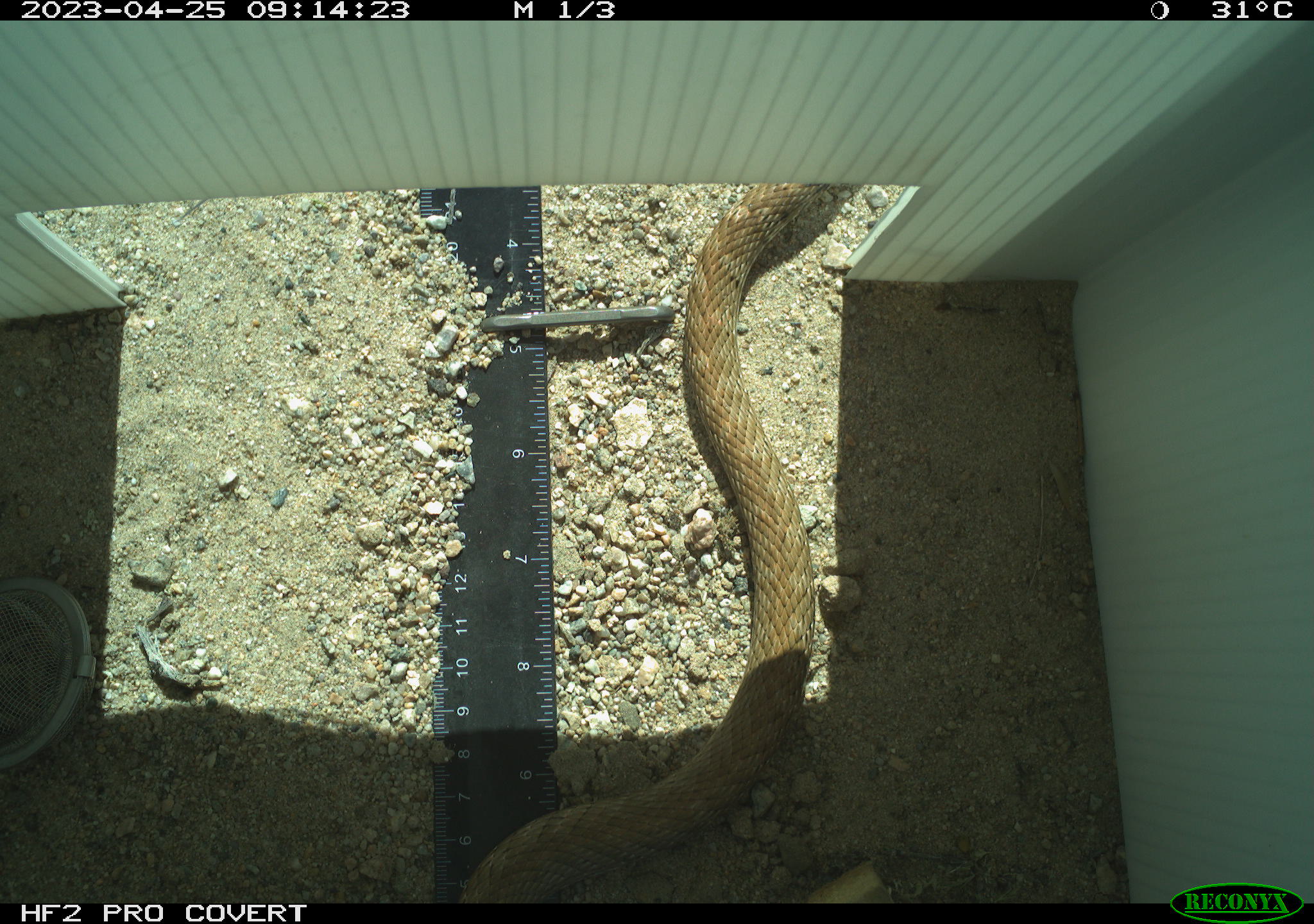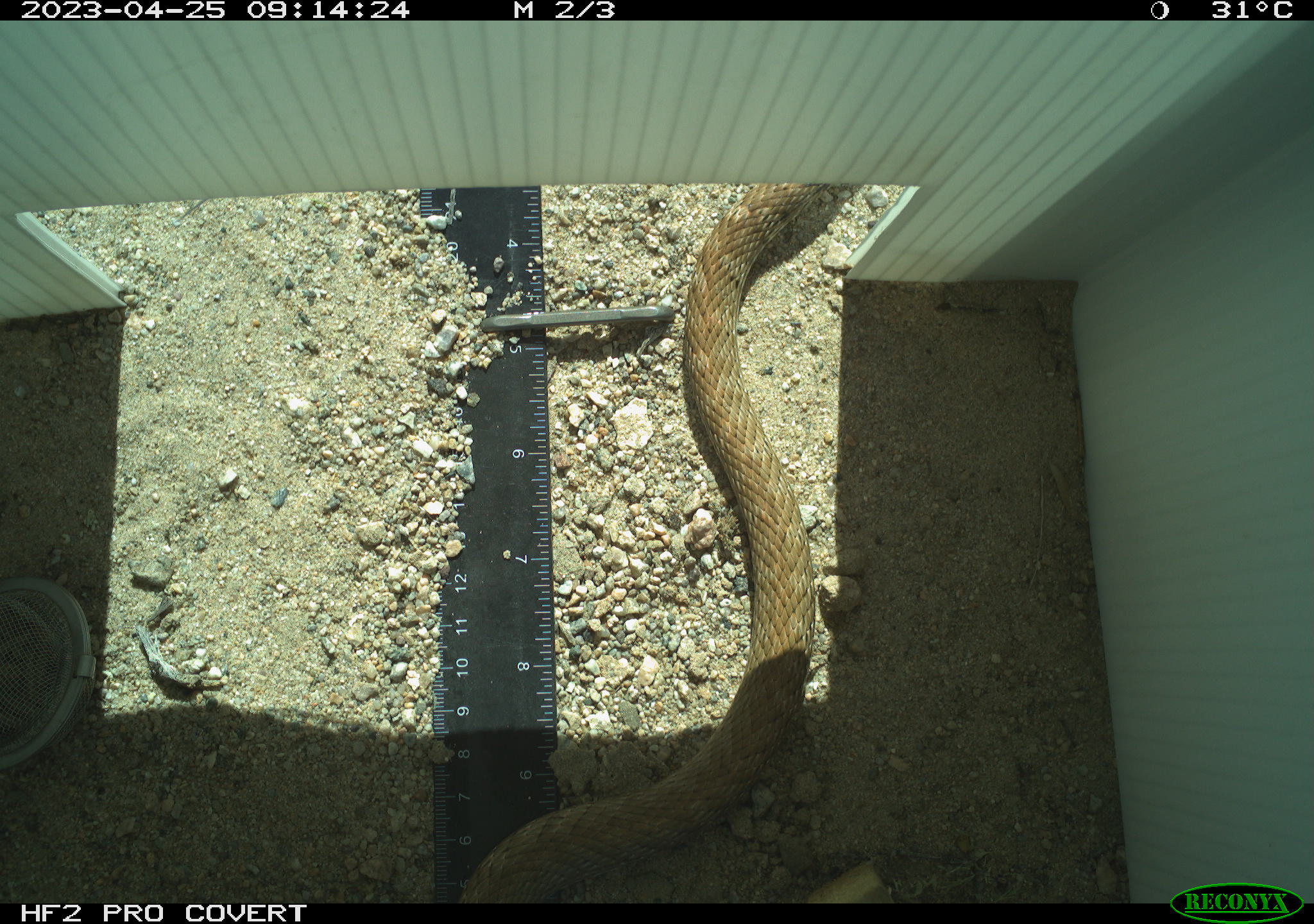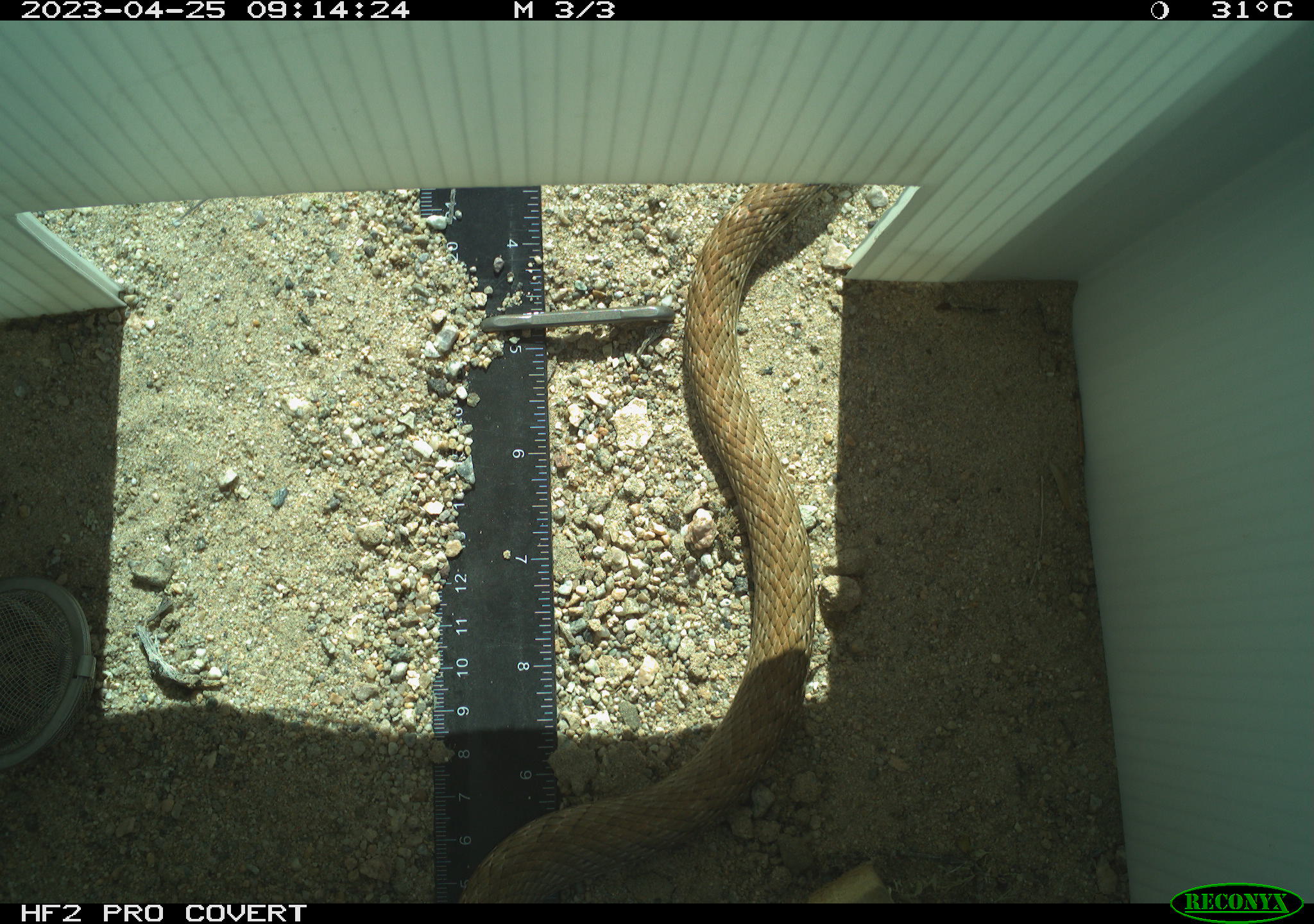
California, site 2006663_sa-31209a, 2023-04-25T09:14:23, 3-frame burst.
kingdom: Animalia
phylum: Chordata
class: Reptilia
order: Squamata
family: Colubridae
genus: Masticophis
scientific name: Masticophis flagellum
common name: coachwhip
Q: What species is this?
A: Coachwhip (Masticophis flagellum).